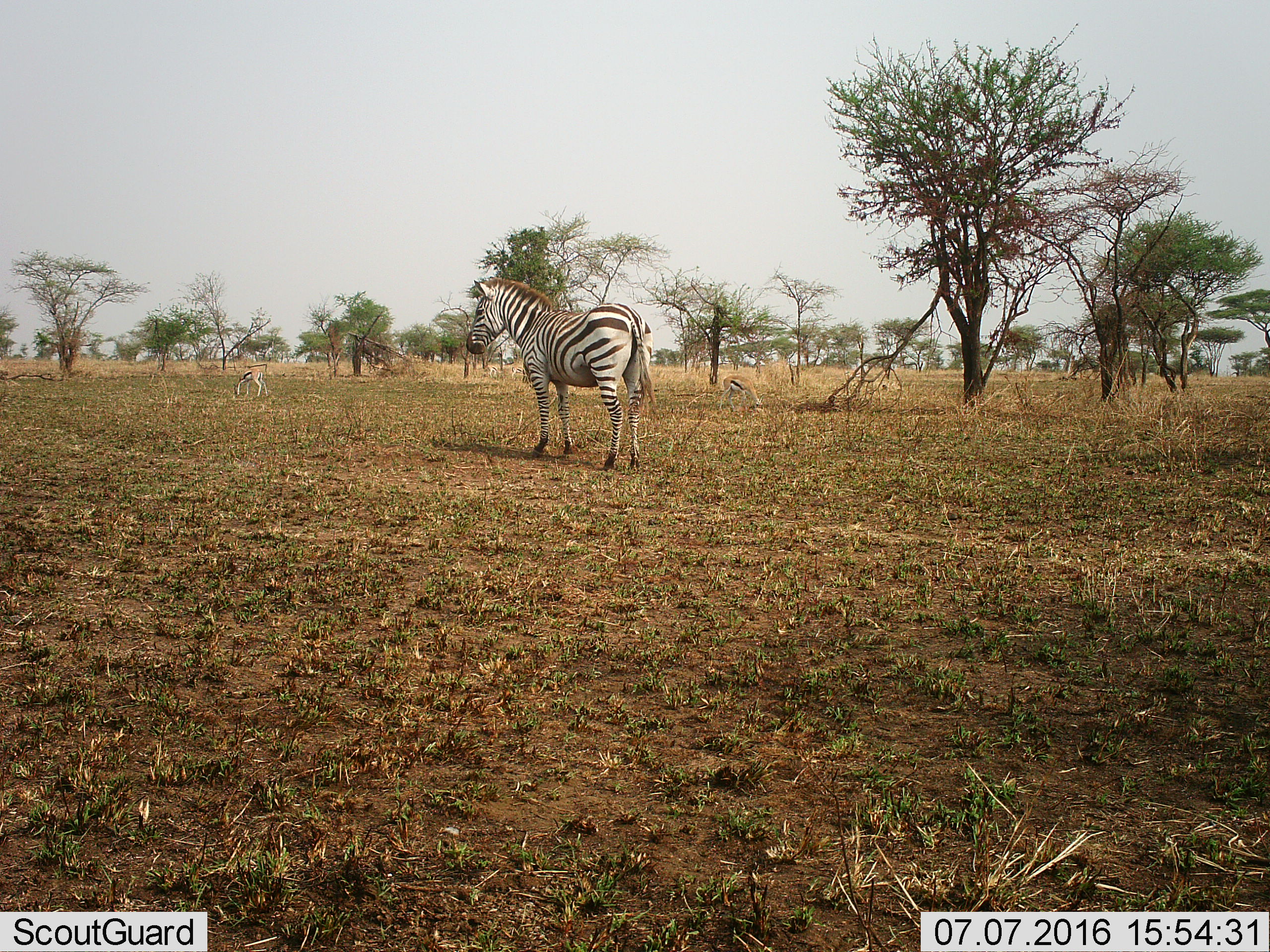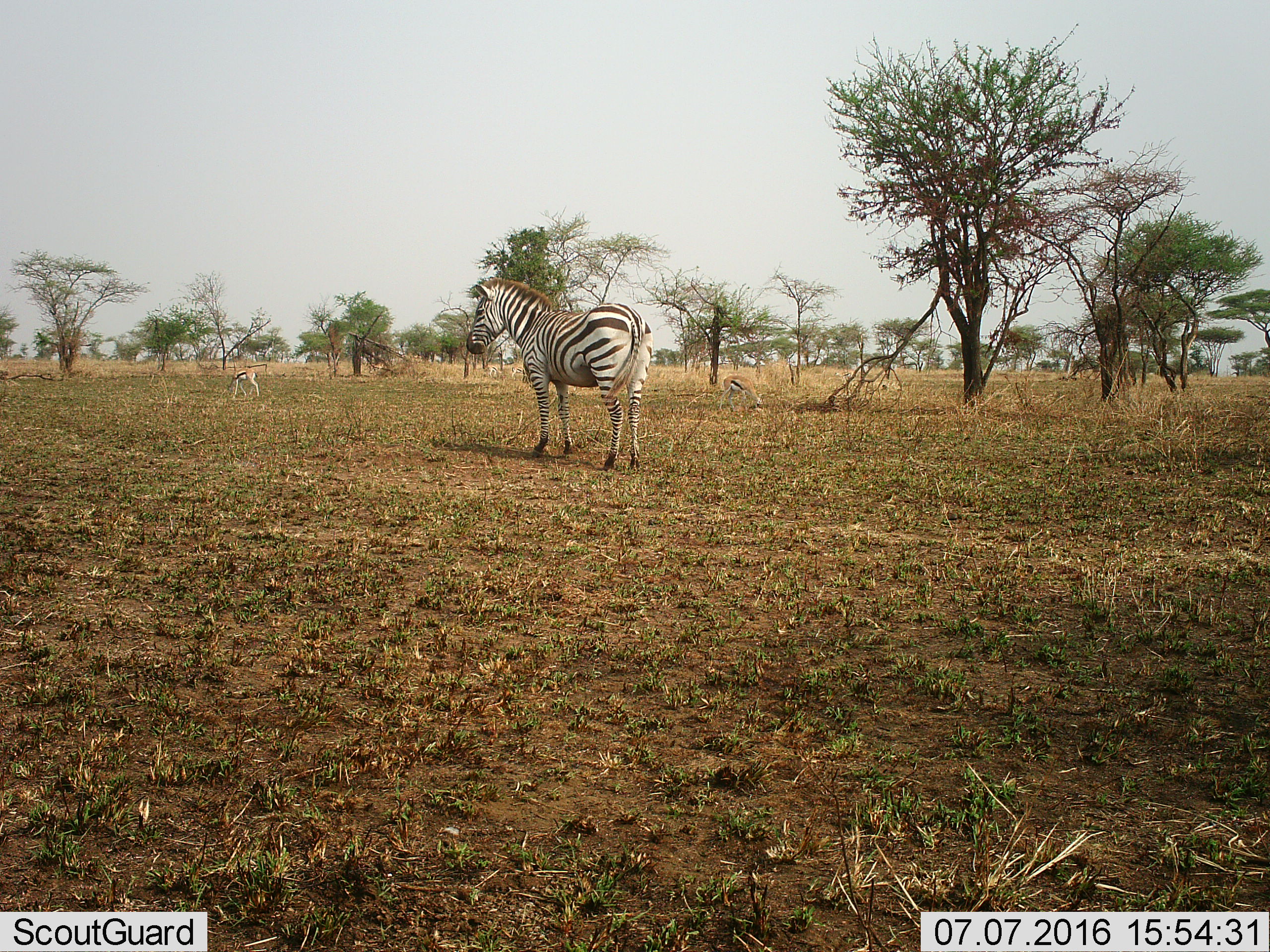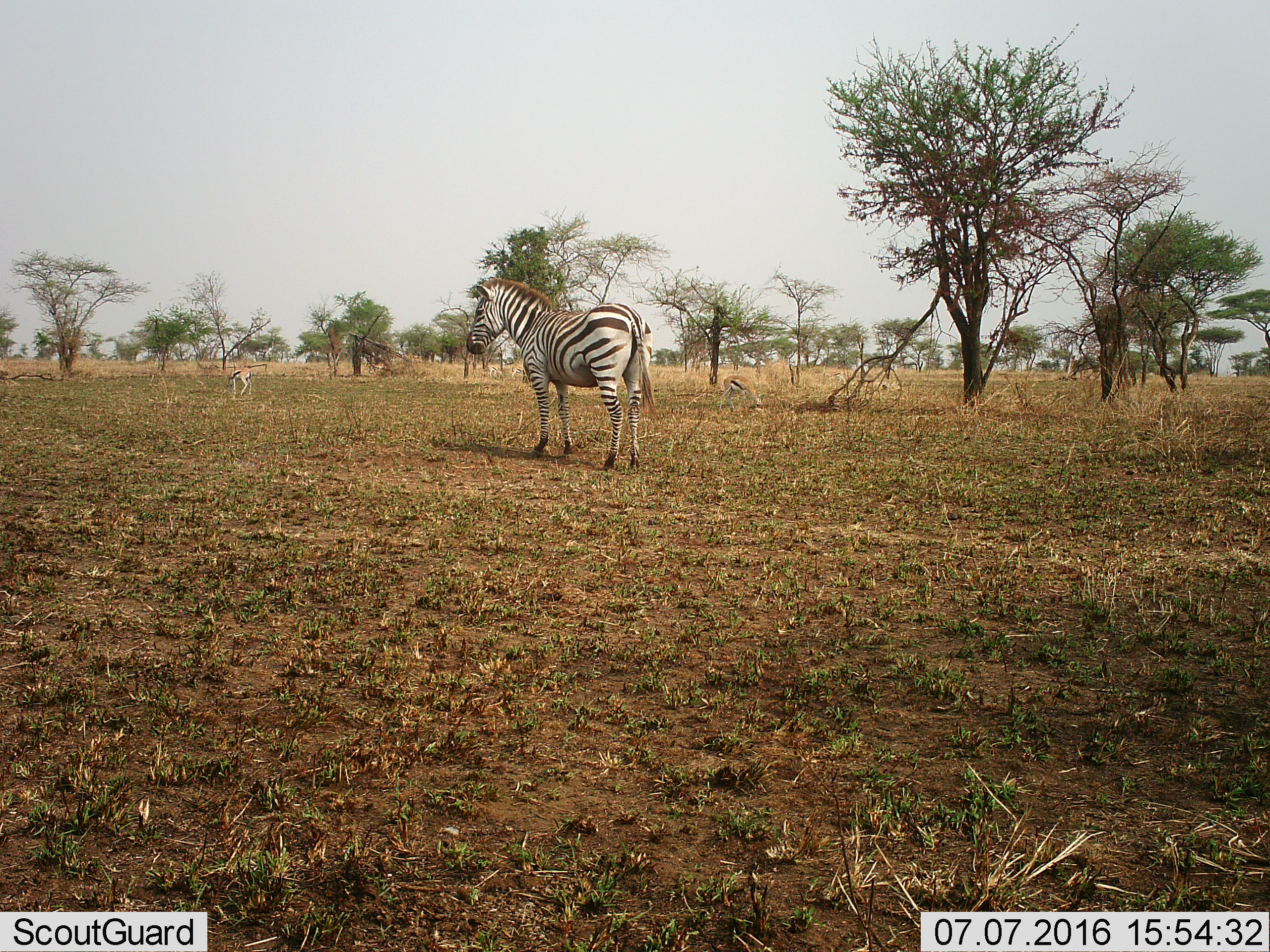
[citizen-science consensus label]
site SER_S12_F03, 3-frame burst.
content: unidentified animal